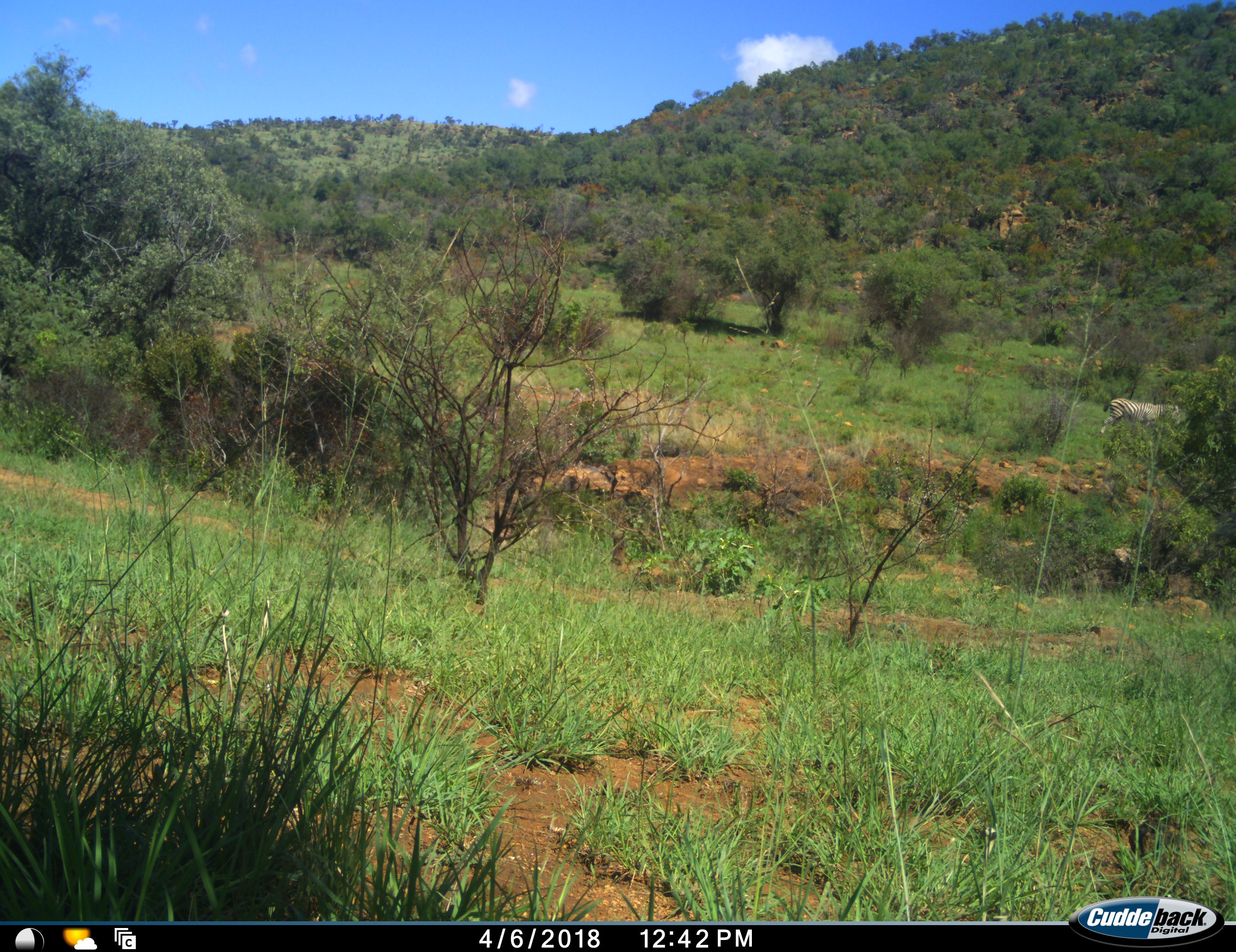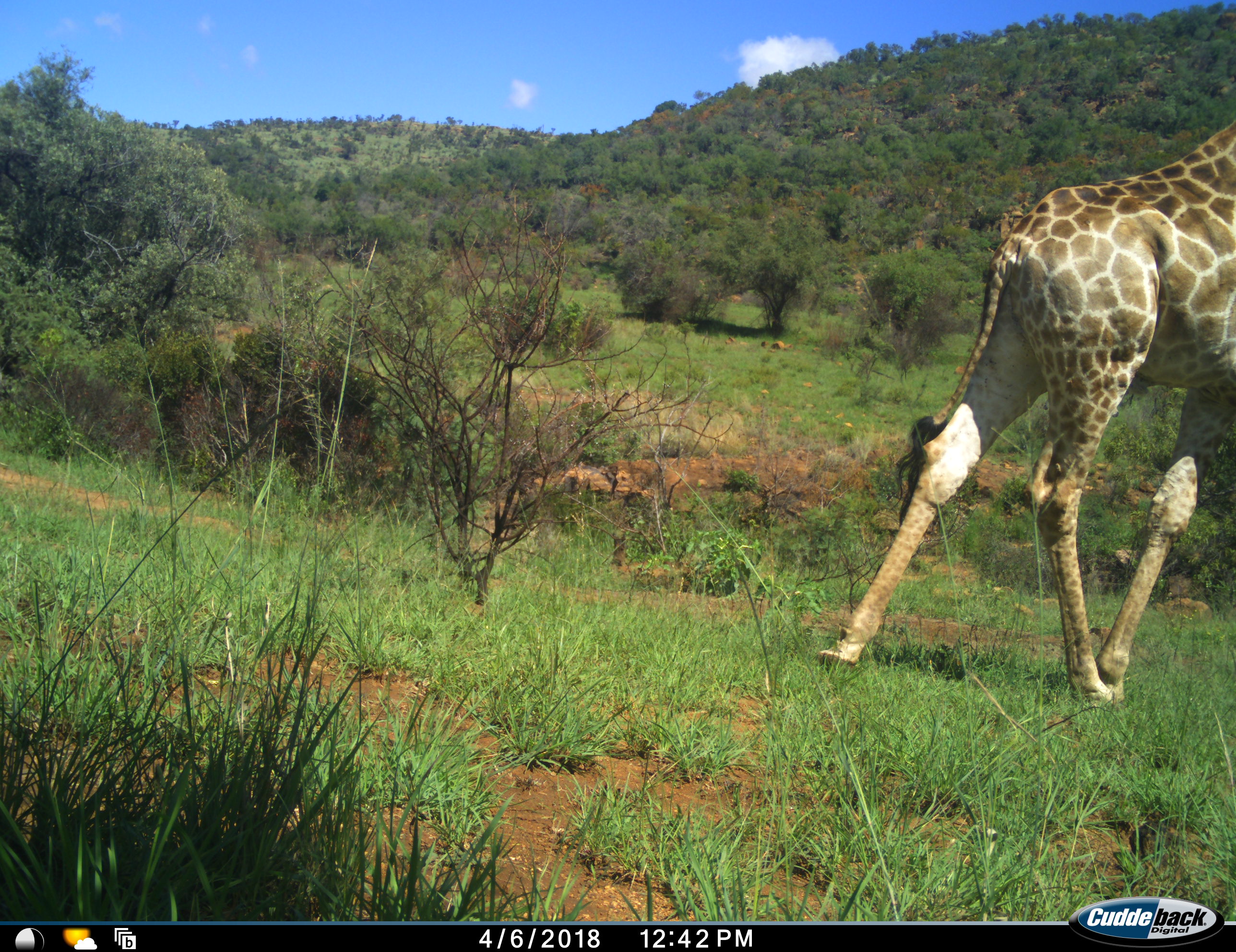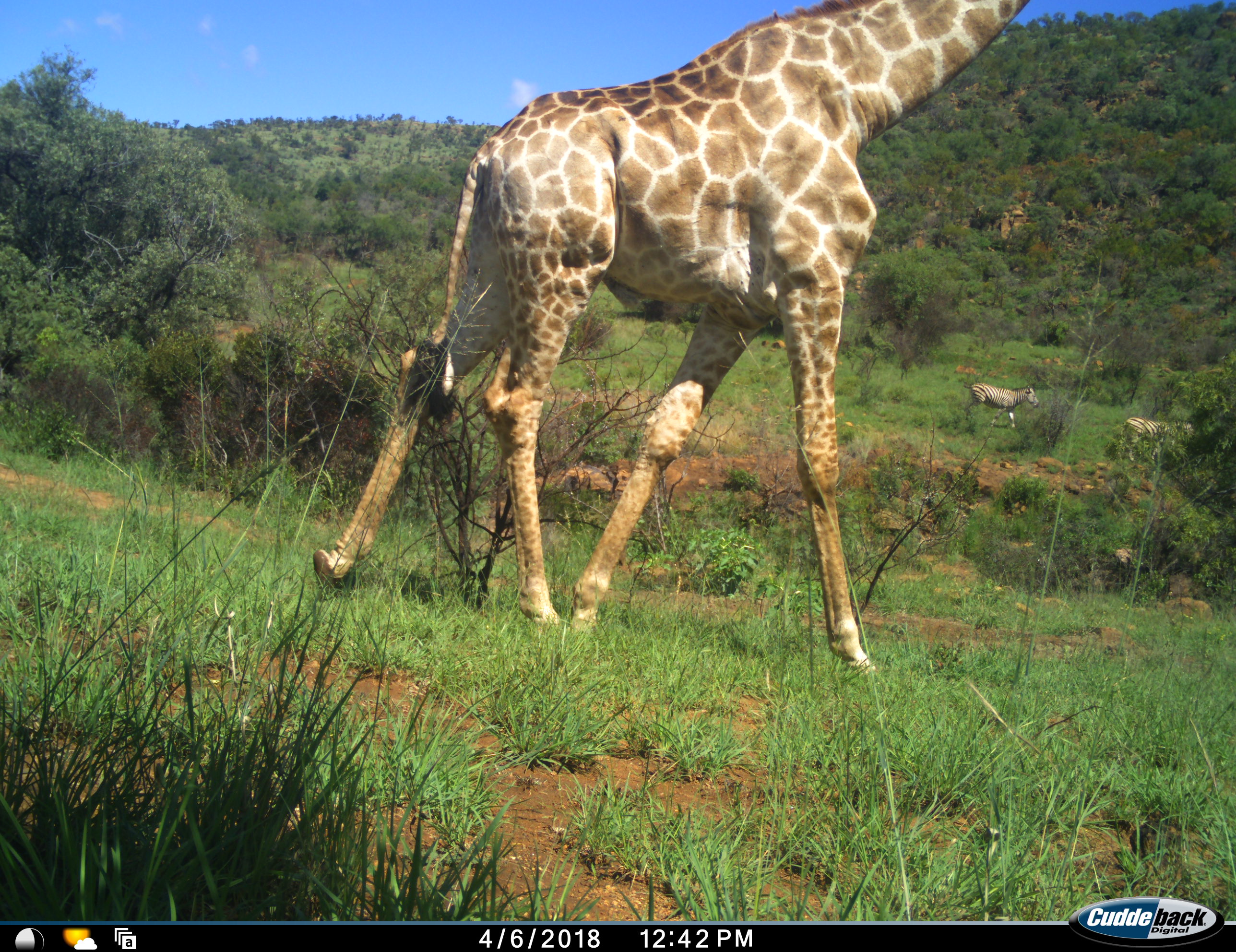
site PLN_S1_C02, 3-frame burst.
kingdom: Animalia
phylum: Chordata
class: Mammalia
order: Perissodactyla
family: Equidae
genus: Equus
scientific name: Equus quagga burchellii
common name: burchell's zebra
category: zebraburchells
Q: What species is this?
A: Zebraburchells (burchell's zebra) (Equus quagga burchellii).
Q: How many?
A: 1.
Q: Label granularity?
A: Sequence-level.